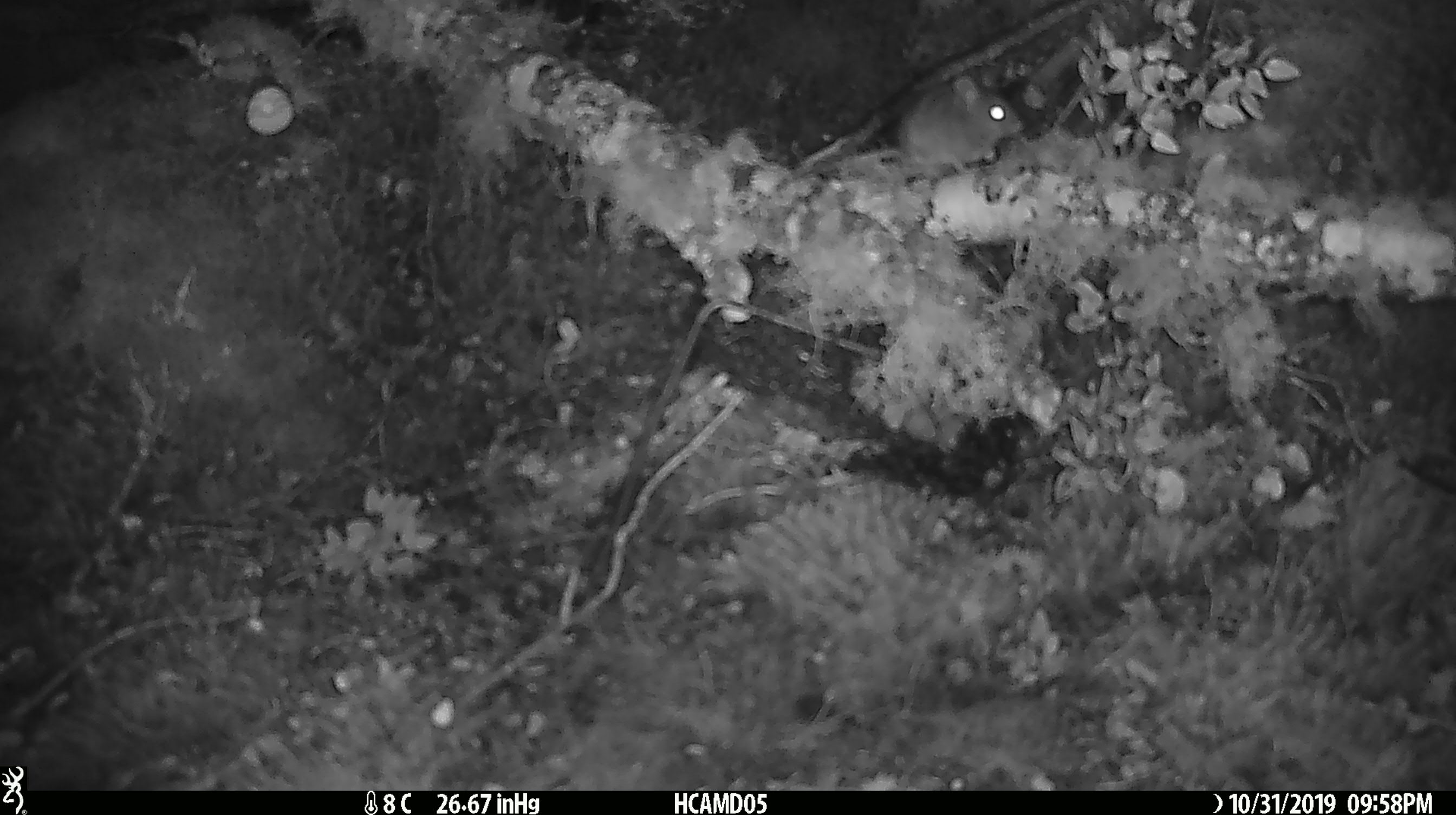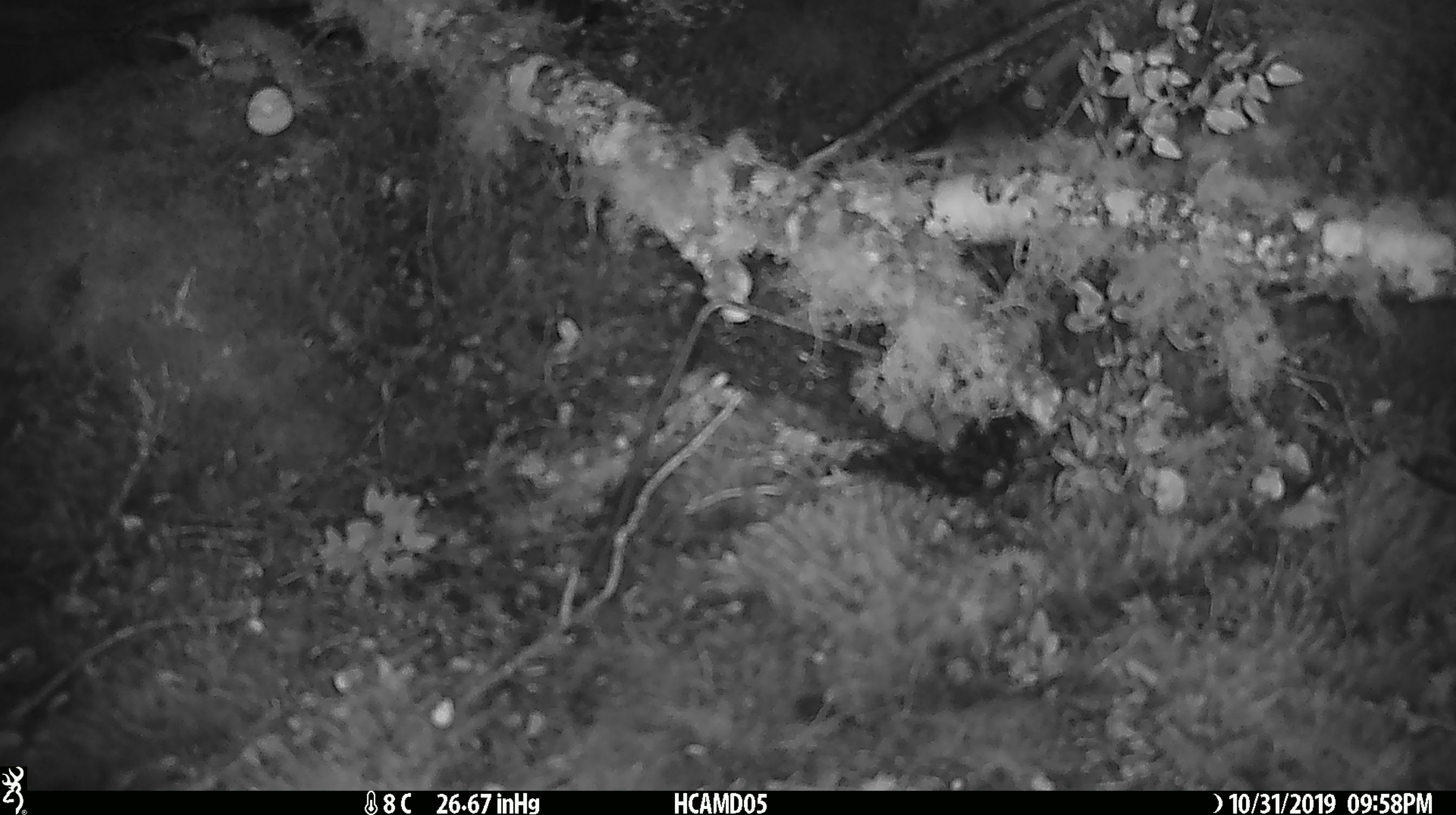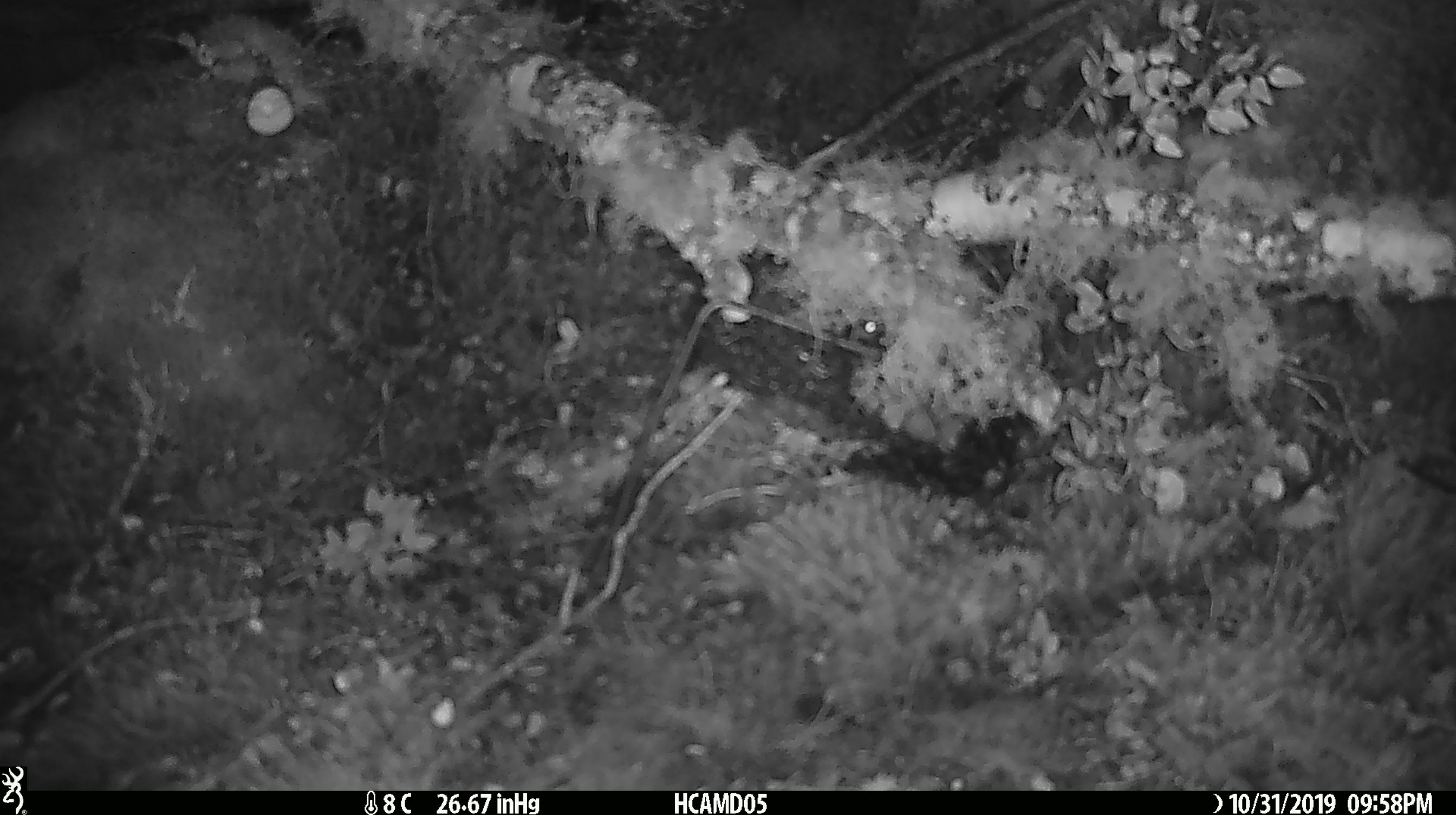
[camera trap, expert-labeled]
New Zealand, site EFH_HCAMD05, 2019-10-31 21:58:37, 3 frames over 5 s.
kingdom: Animalia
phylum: Chordata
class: Mammalia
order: Rodentia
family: Muridae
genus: Mus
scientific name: Mus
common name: mouse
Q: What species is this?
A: Mouse (Mus).